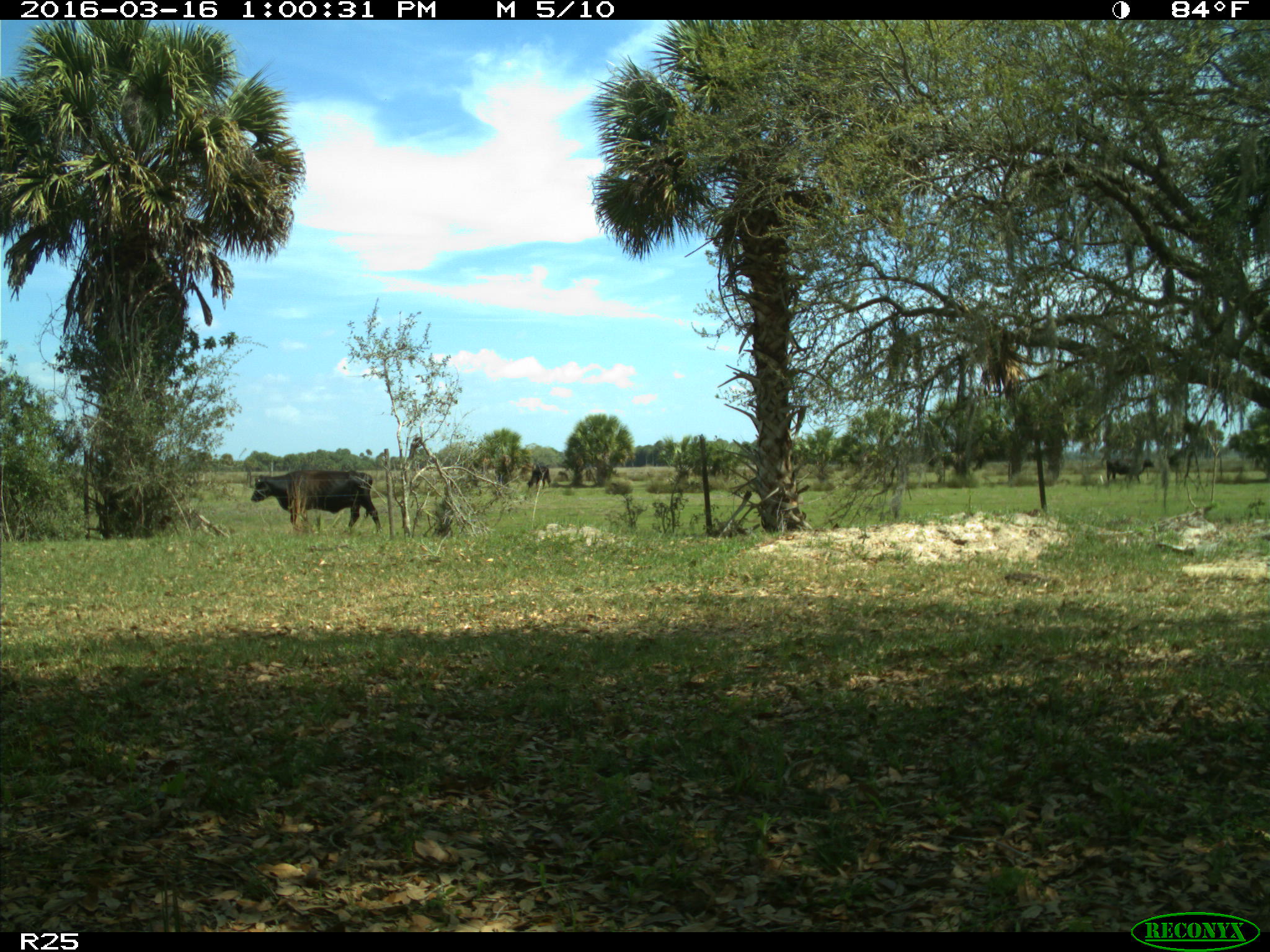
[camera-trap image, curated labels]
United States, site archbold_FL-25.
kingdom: Animalia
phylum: Chordata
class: Mammalia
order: Artiodactyla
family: Bovidae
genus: Bos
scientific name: Bos taurus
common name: domestic cow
Bos taurus (domestic cow).